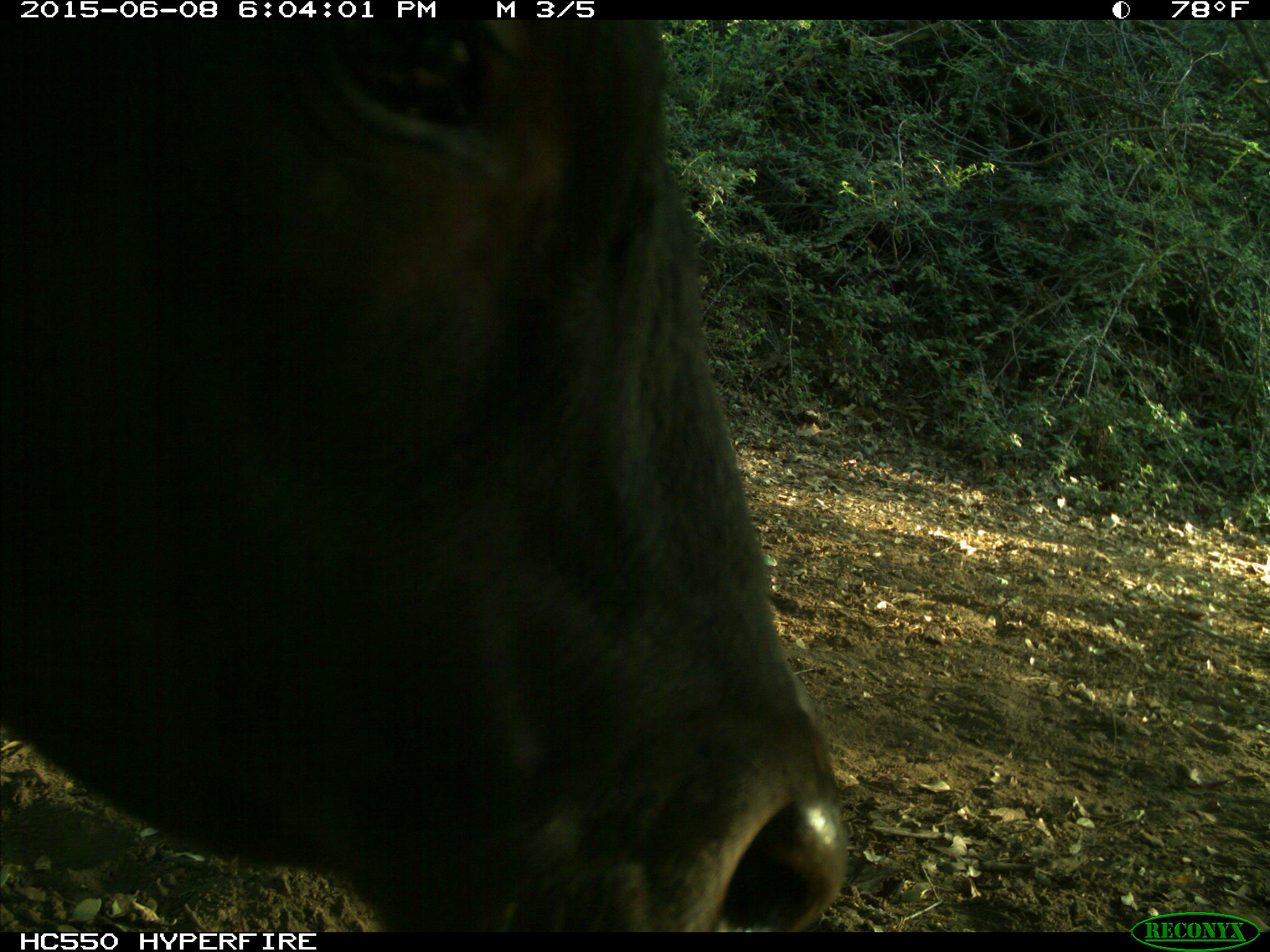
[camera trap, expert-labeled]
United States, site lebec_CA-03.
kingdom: Animalia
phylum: Chordata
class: Mammalia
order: Artiodactyla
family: Bovidae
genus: Bos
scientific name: Bos taurus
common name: domestic cow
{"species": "Bos taurus (domestic cow)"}